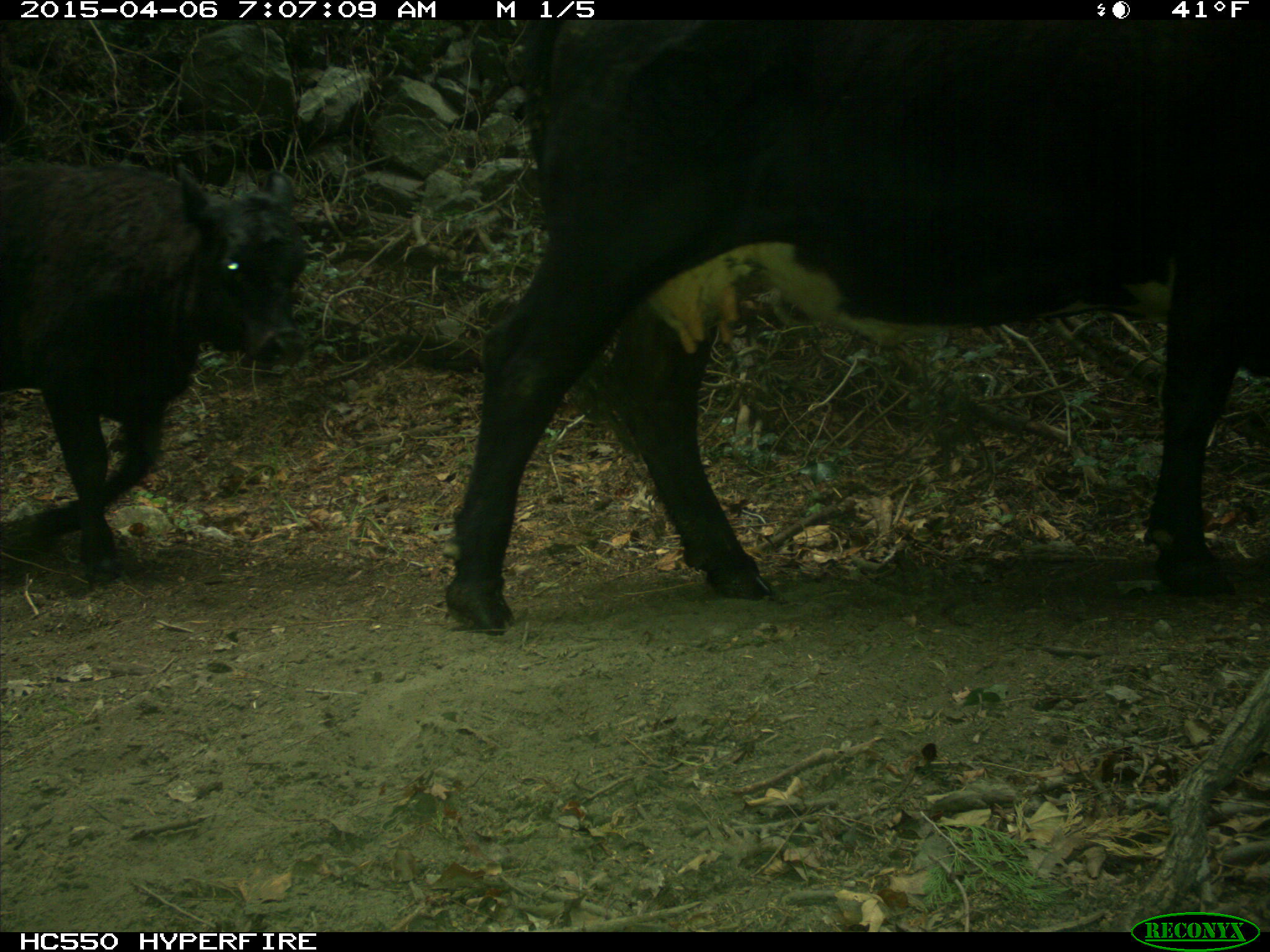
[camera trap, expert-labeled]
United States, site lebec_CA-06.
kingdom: Animalia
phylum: Chordata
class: Mammalia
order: Artiodactyla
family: Bovidae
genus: Bos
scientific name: Bos taurus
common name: domestic cow